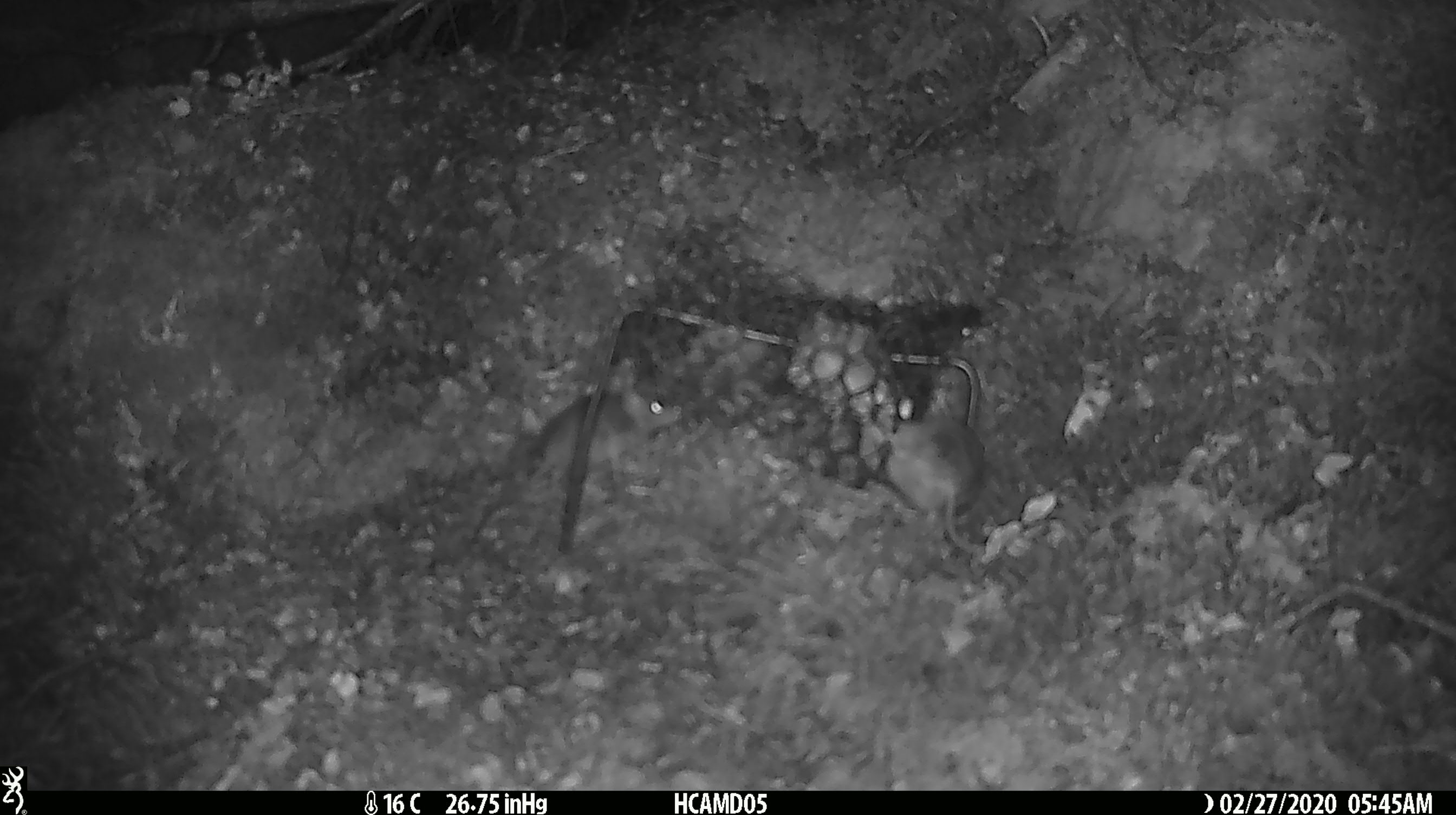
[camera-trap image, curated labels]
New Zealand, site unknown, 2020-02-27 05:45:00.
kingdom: Animalia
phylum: Chordata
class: Mammalia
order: Rodentia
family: Muridae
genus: Mus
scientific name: Mus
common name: mouse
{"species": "mouse (Mus)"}